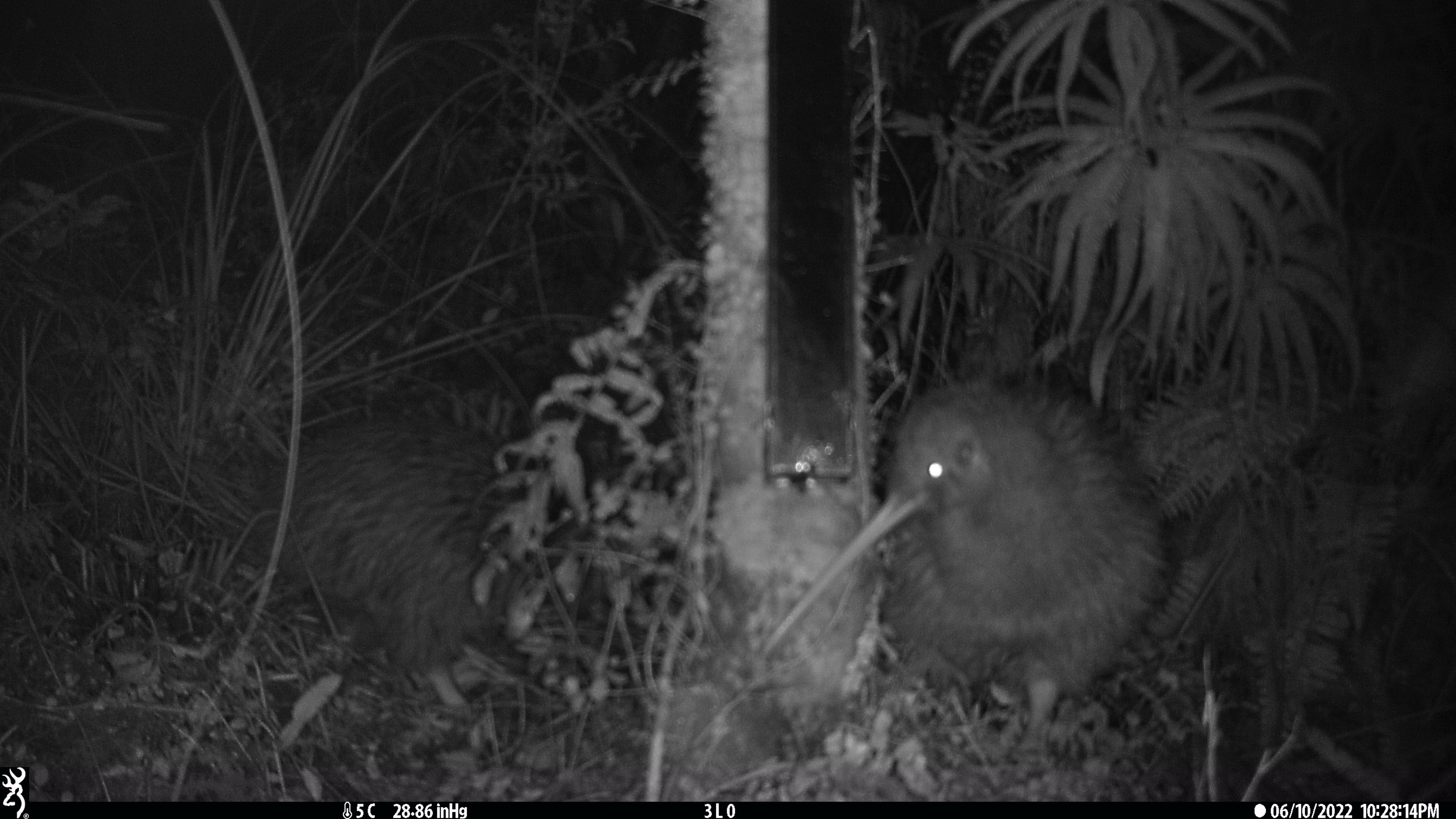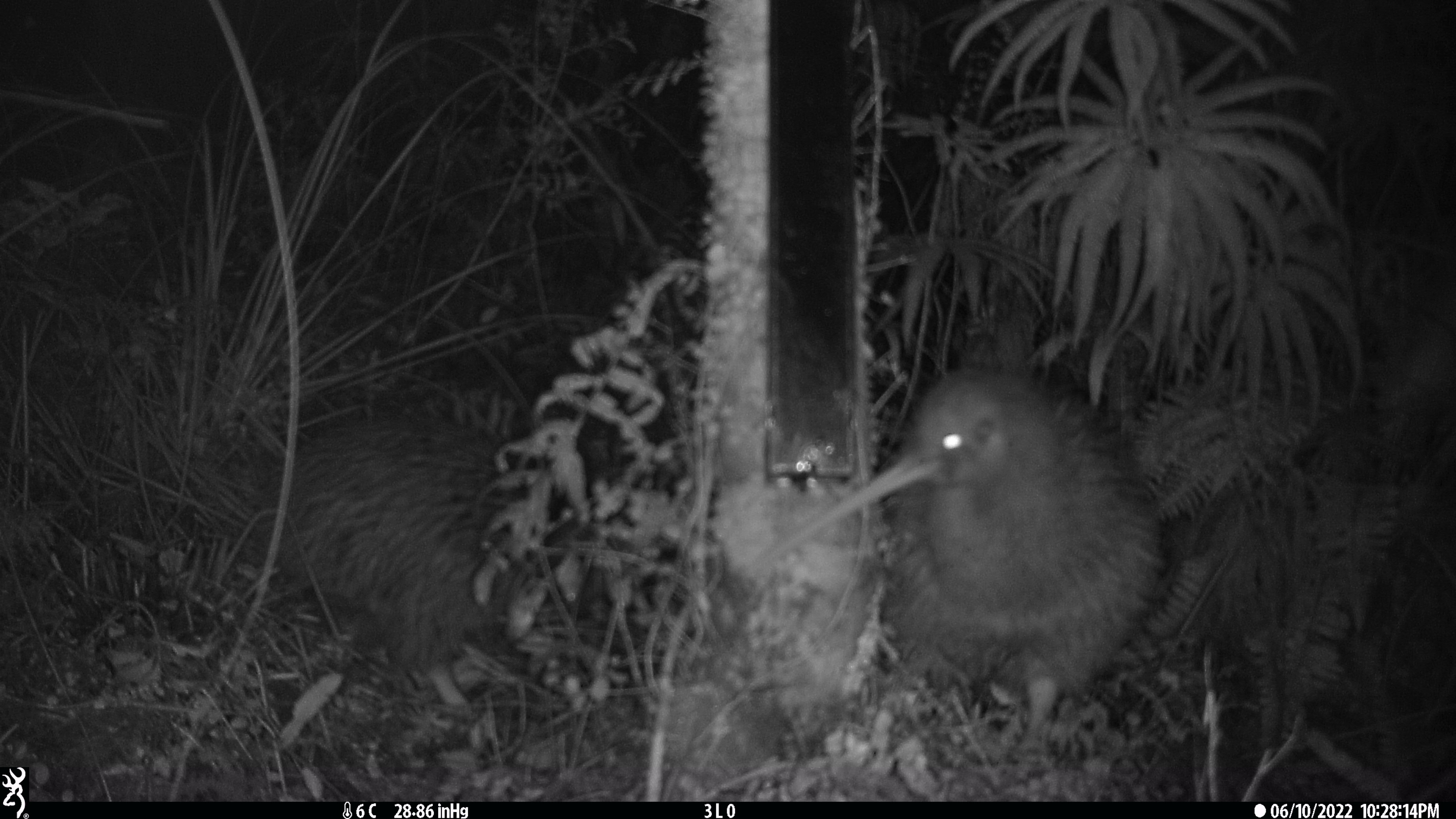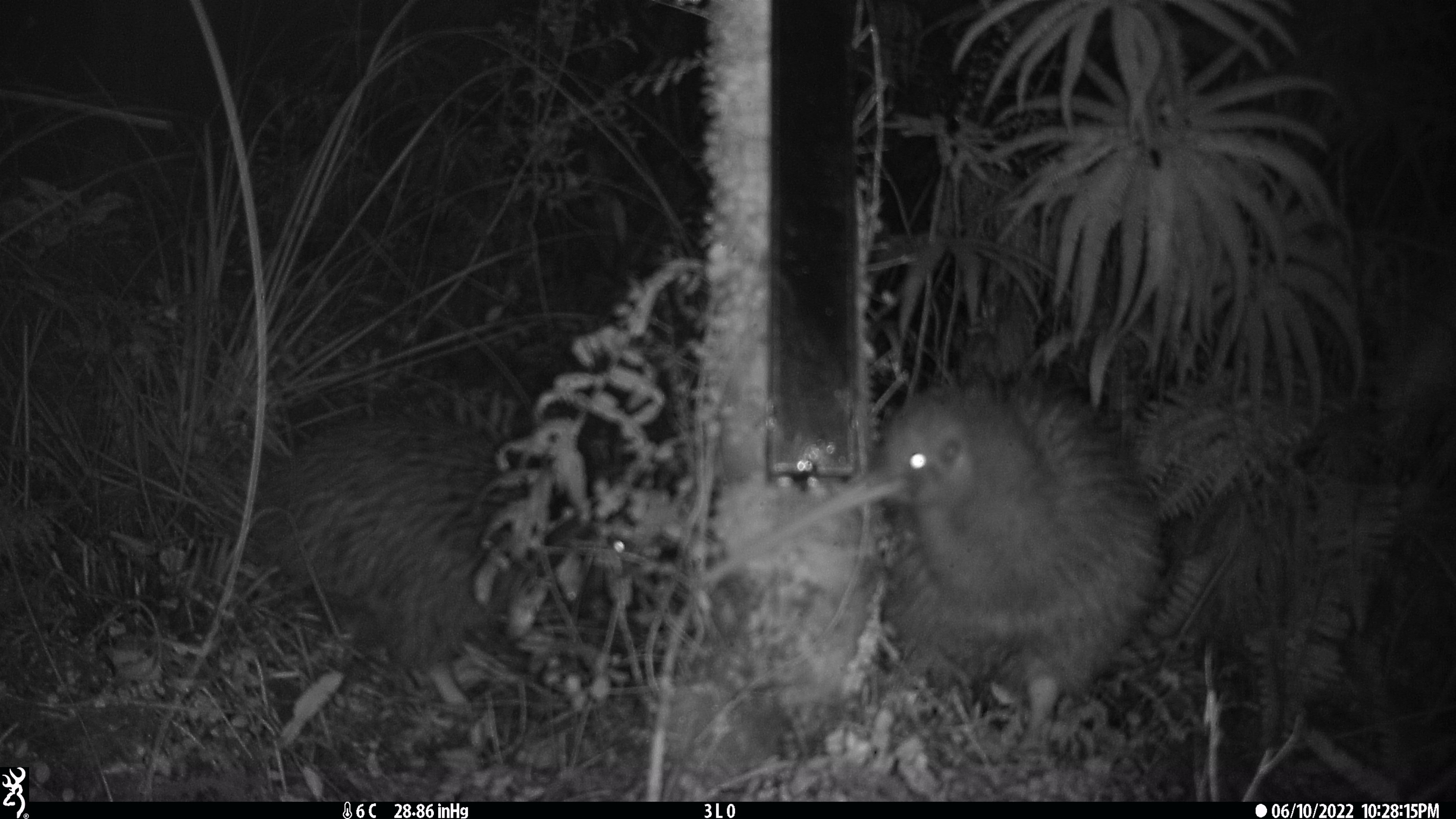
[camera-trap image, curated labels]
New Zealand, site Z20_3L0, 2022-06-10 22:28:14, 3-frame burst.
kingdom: Animalia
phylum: Chordata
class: Aves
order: Apterygiformes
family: Apterygidae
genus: Apteryx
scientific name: Apteryx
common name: kiwi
Kiwi (Apteryx).